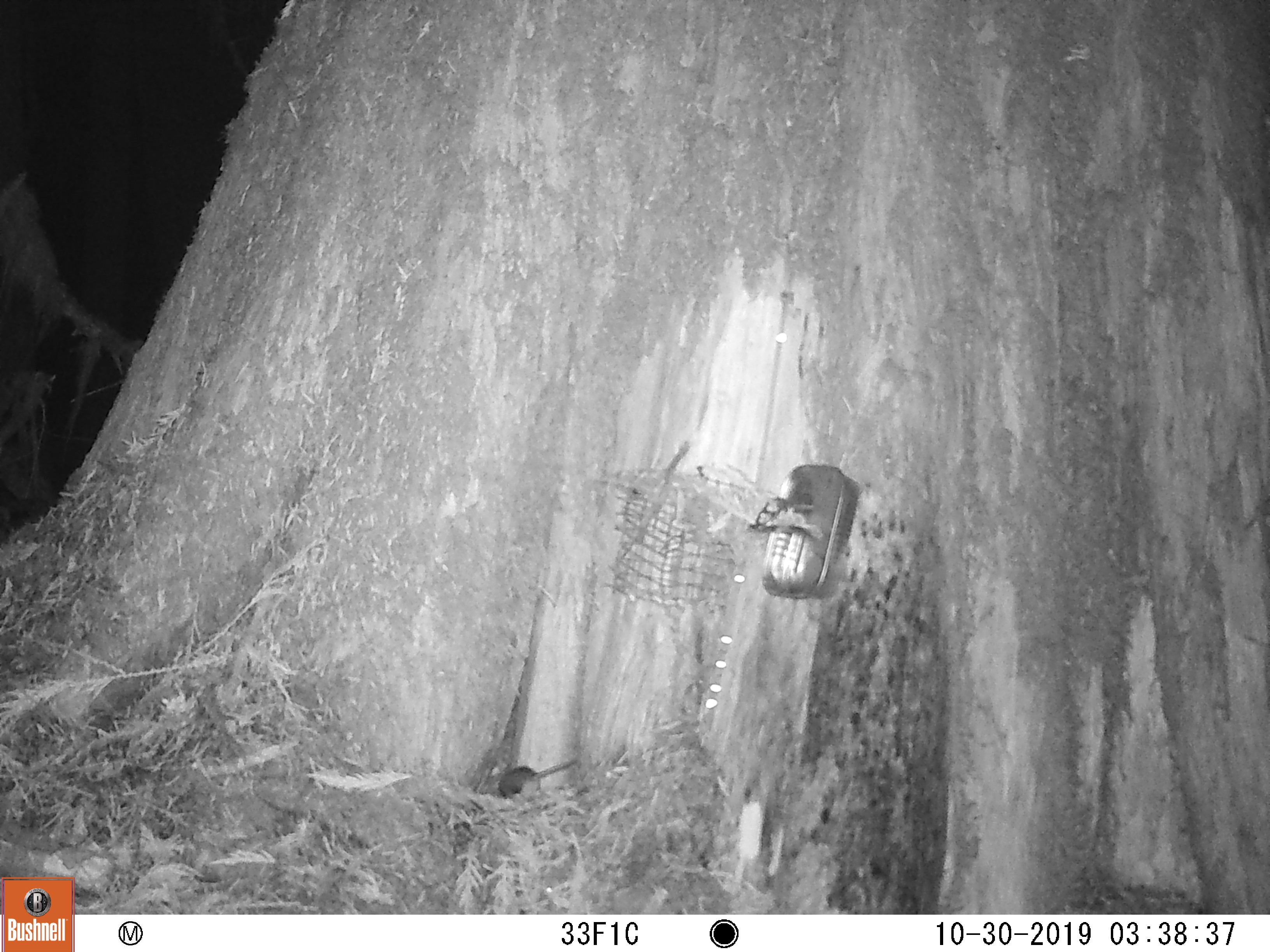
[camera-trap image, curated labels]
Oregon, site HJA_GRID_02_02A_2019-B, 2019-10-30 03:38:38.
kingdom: Animalia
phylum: Chordata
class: Mammalia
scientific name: Mammalia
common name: small mammal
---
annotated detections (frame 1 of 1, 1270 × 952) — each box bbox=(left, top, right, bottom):
small mammal: bbox=(491, 743, 594, 817)